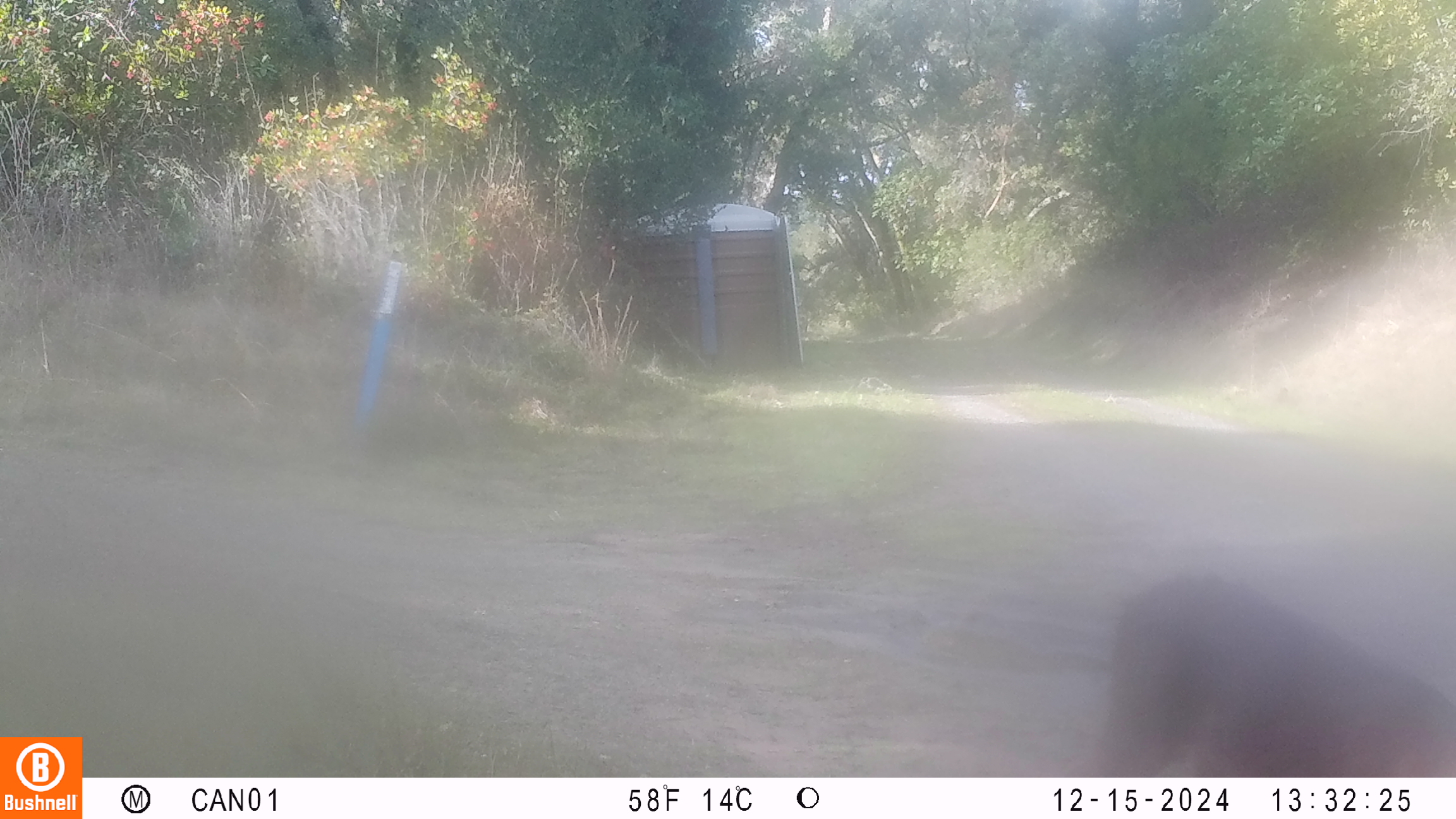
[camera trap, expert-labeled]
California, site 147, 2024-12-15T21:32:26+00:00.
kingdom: Animalia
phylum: Chordata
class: Mammalia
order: Artiodactyla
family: Cervidae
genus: Odocoileus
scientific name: Odocoileus hemionus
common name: mule deer